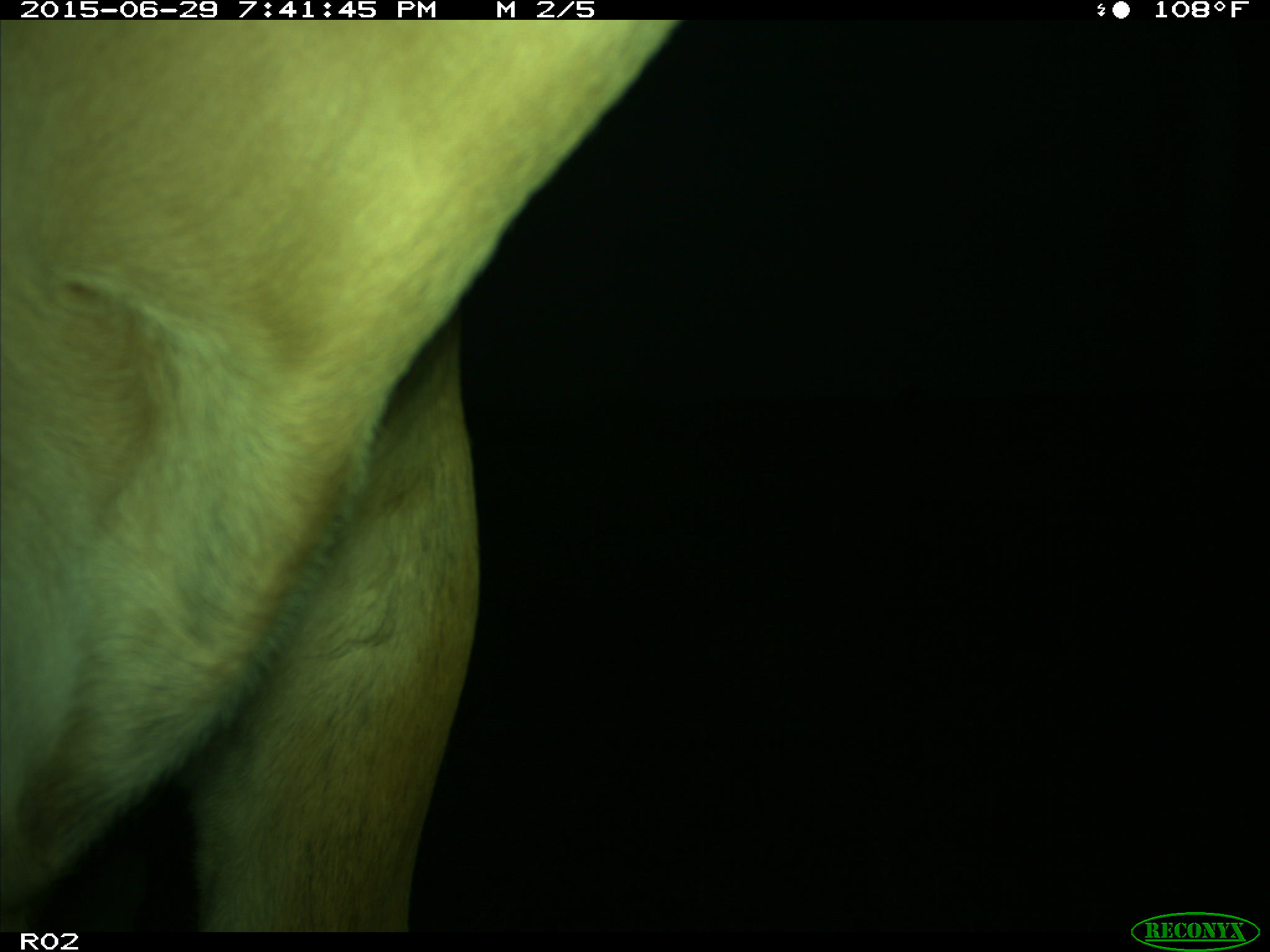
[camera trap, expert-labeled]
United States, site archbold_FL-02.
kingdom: Animalia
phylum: Chordata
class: Mammalia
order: Artiodactyla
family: Bovidae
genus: Bos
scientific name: Bos taurus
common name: domestic cow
Bos taurus (domestic cow).